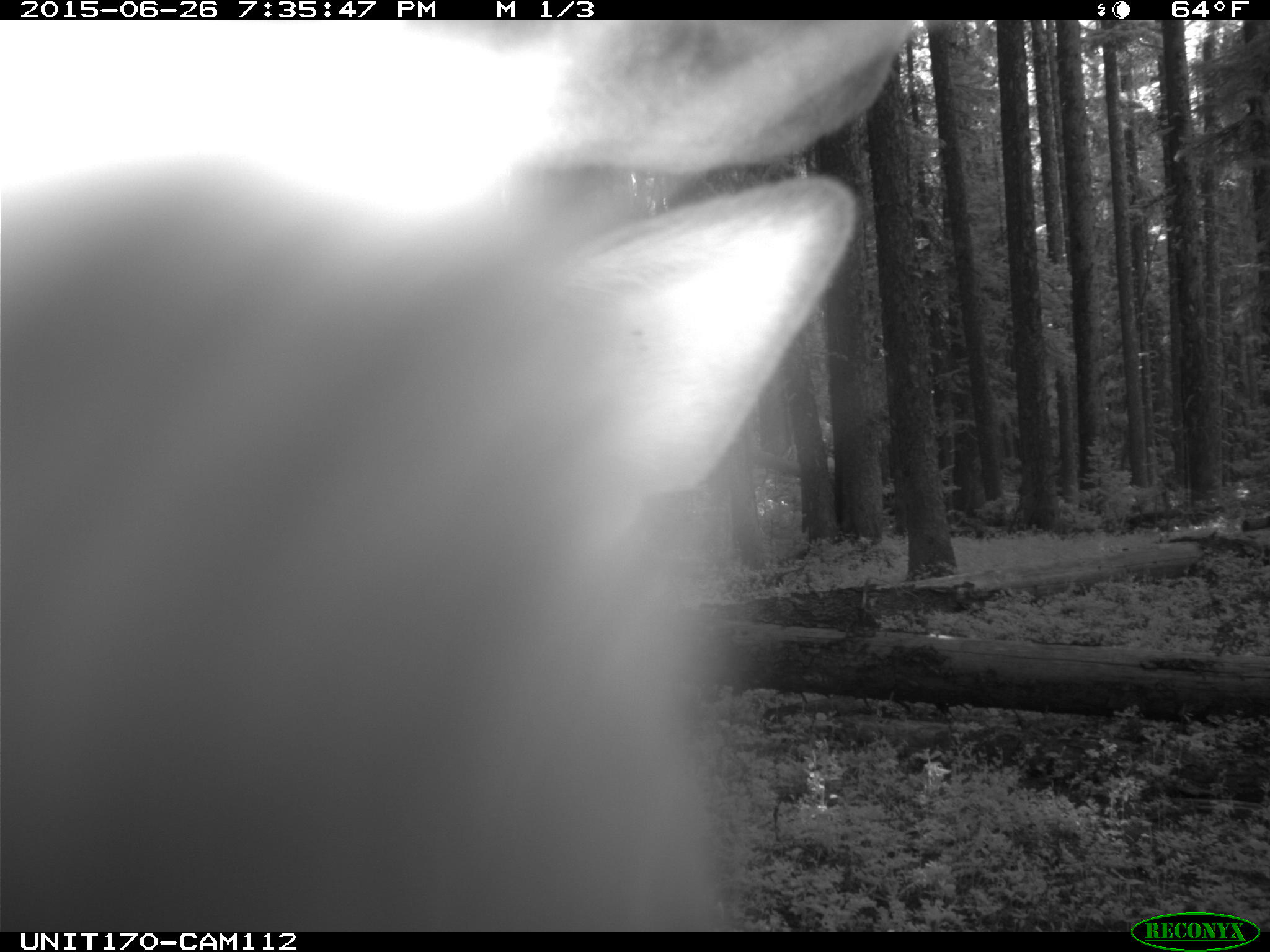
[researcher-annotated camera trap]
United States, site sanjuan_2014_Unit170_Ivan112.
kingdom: Animalia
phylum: Chordata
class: Mammalia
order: Artiodactyla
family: Cervidae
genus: Cervus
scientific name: Cervus elaphus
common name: red deer